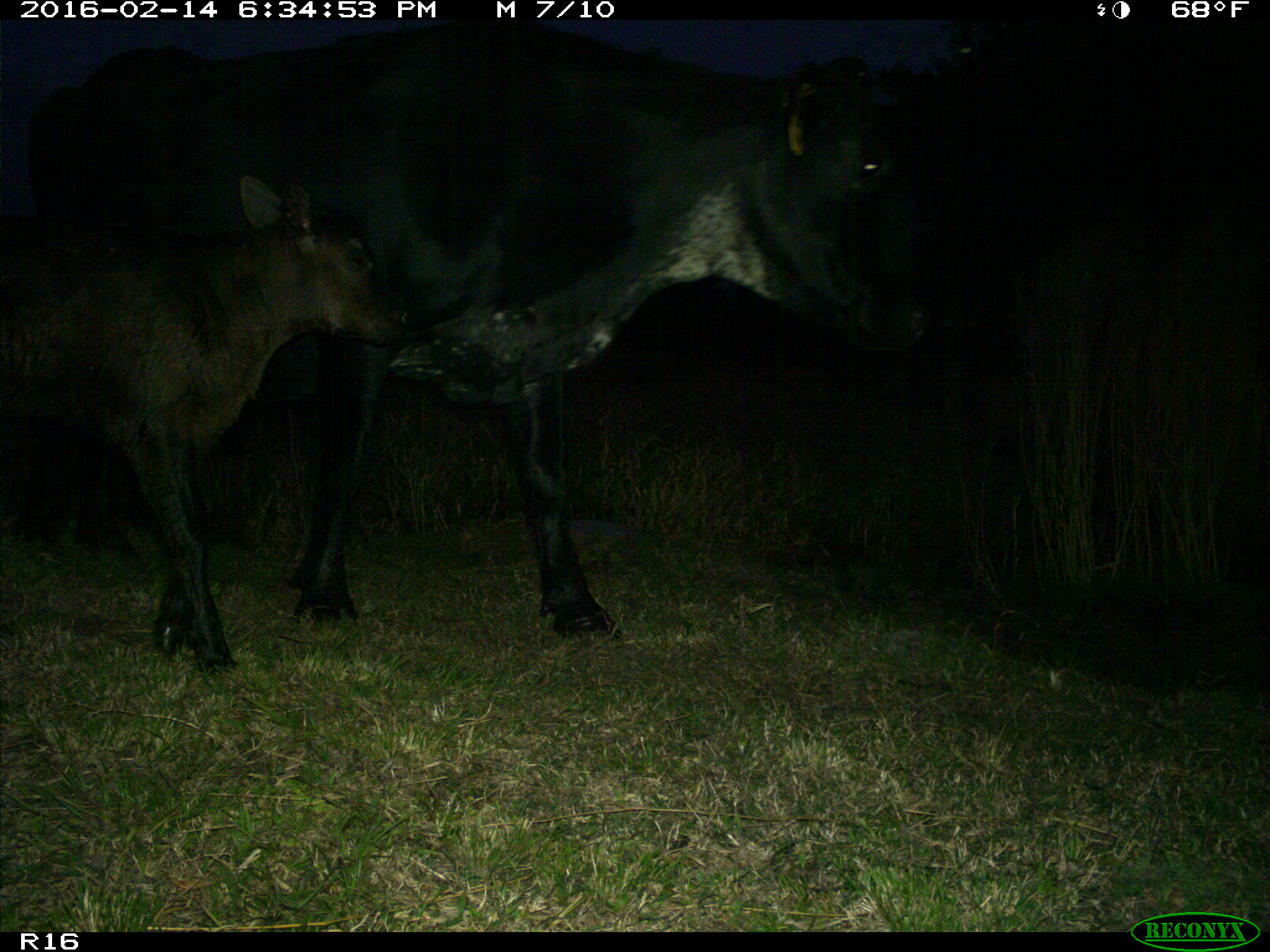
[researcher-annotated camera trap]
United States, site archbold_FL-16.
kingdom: Animalia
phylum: Chordata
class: Mammalia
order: Artiodactyla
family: Bovidae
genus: Bos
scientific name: Bos taurus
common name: domestic cow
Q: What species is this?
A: Bos taurus (domestic cow).